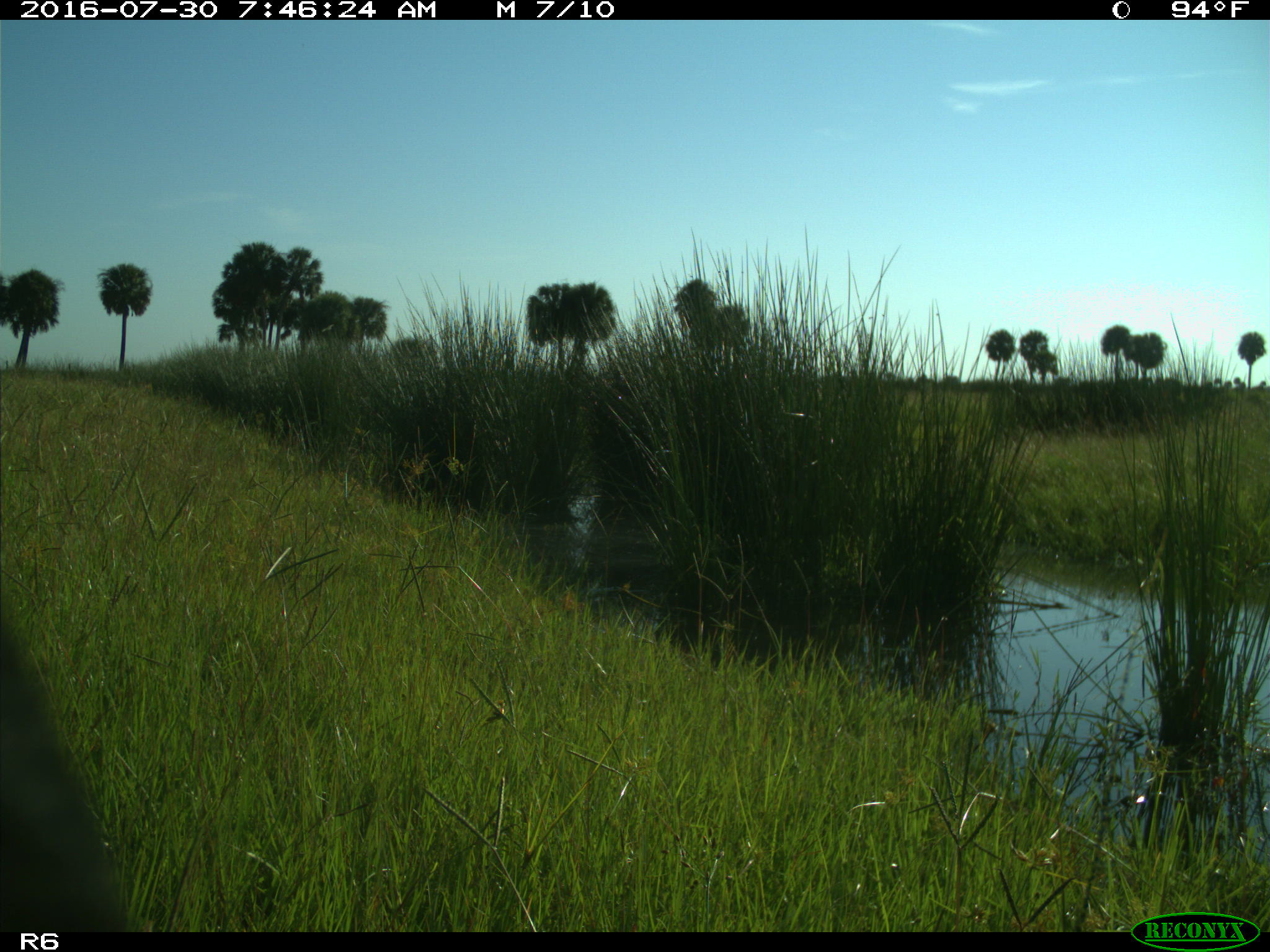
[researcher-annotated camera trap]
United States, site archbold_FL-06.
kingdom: Animalia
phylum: Chordata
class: Mammalia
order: Artiodactyla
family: Bovidae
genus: Bos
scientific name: Bos taurus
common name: domestic cow